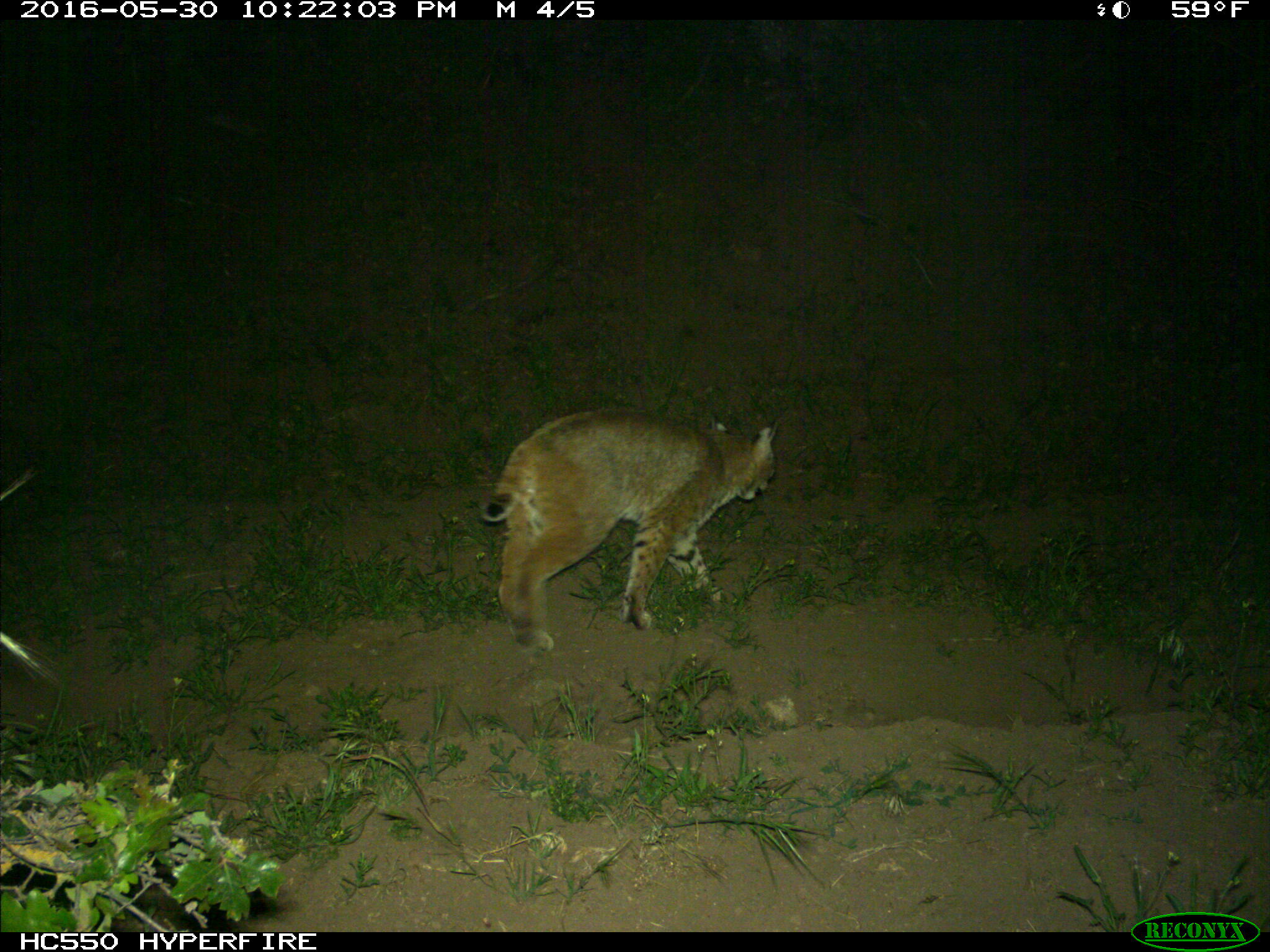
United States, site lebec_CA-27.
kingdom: Animalia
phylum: Chordata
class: Mammalia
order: Carnivora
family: Felidae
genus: Lynx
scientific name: Lynx rufus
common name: bobcat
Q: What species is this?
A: Lynx rufus (bobcat).